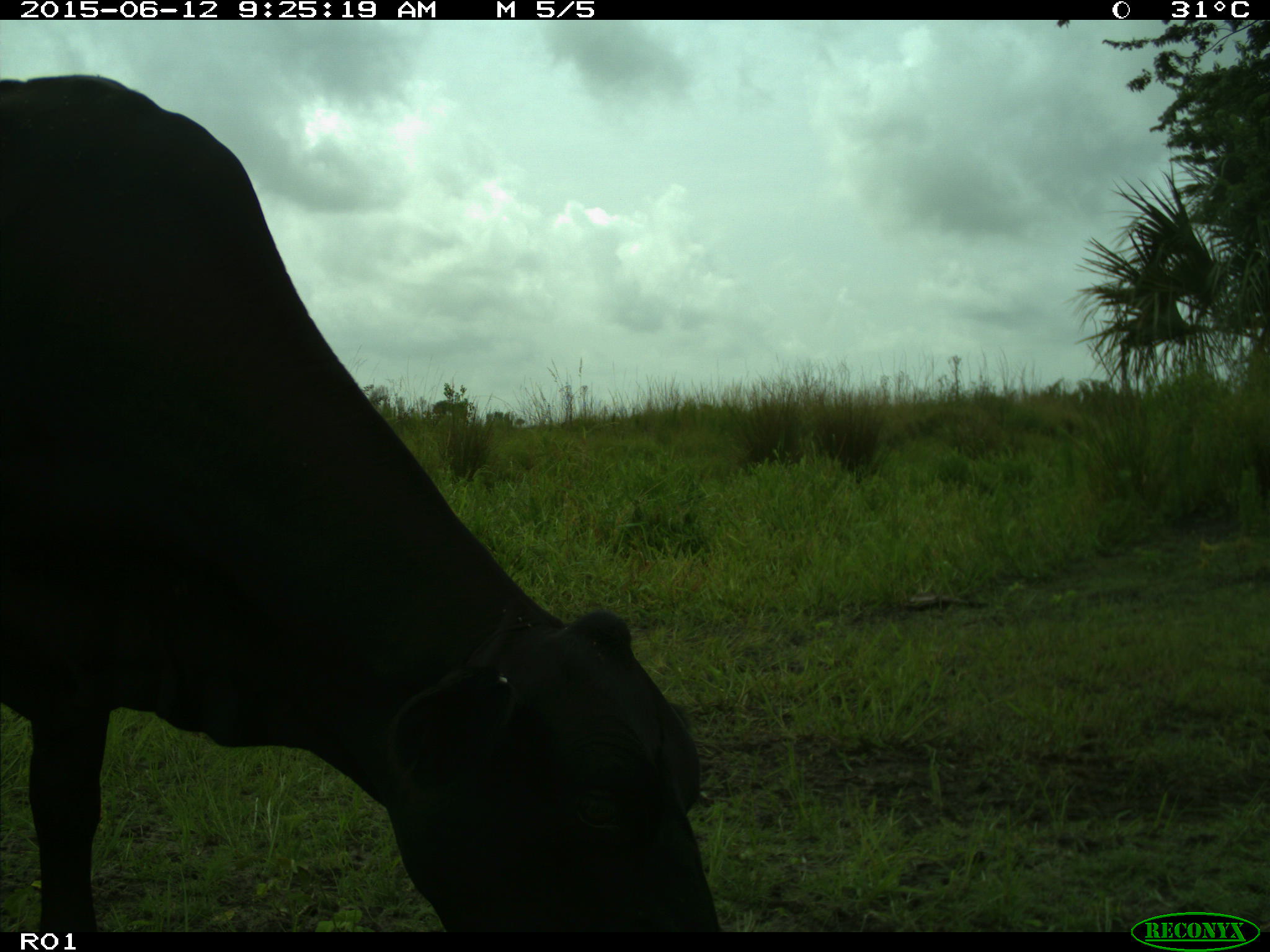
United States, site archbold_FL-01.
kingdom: Animalia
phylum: Chordata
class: Mammalia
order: Artiodactyla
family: Bovidae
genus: Bos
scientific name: Bos taurus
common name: domestic cow